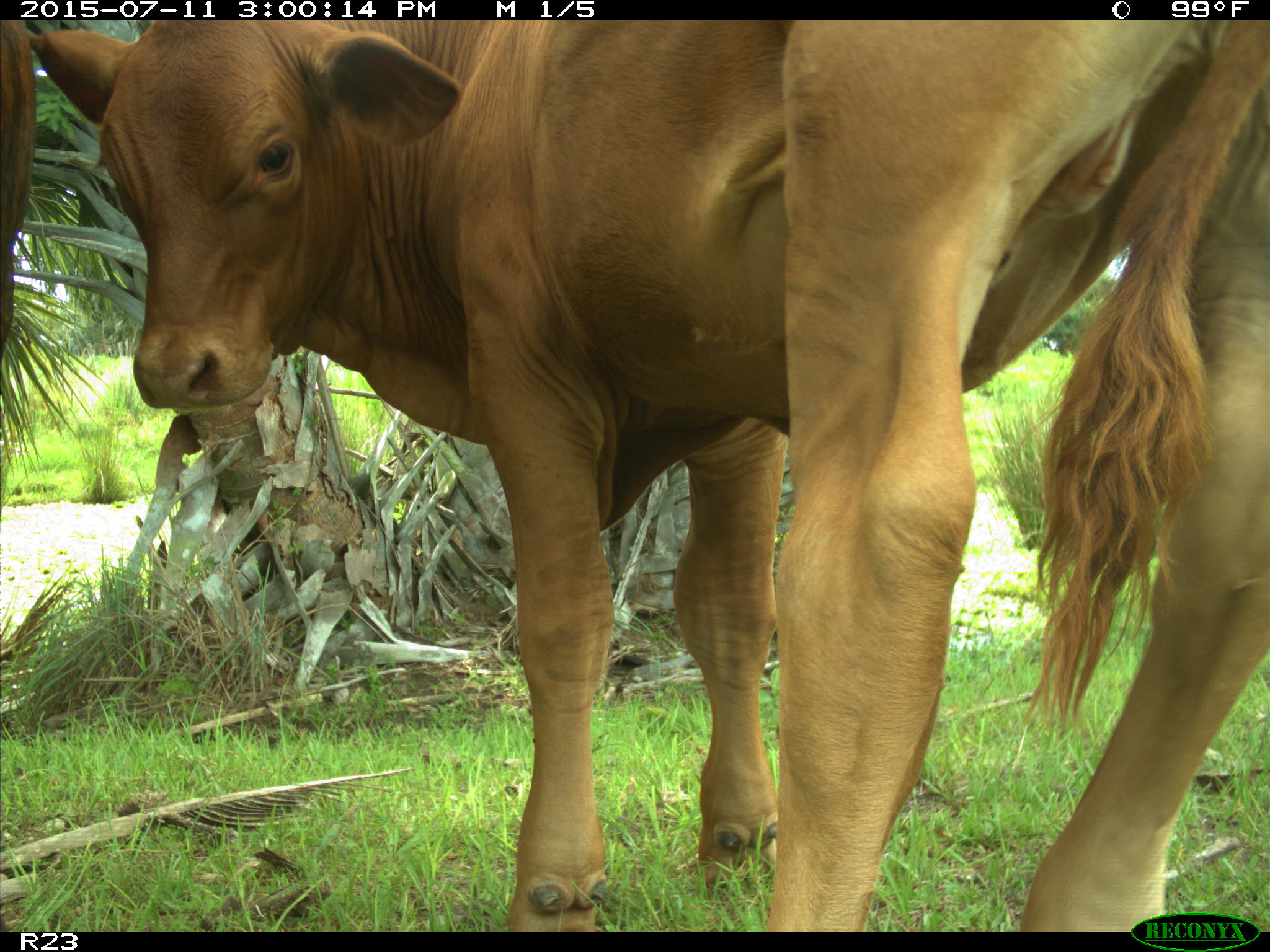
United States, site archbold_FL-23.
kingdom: Animalia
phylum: Chordata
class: Mammalia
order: Artiodactyla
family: Bovidae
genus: Bos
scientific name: Bos taurus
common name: domestic cow